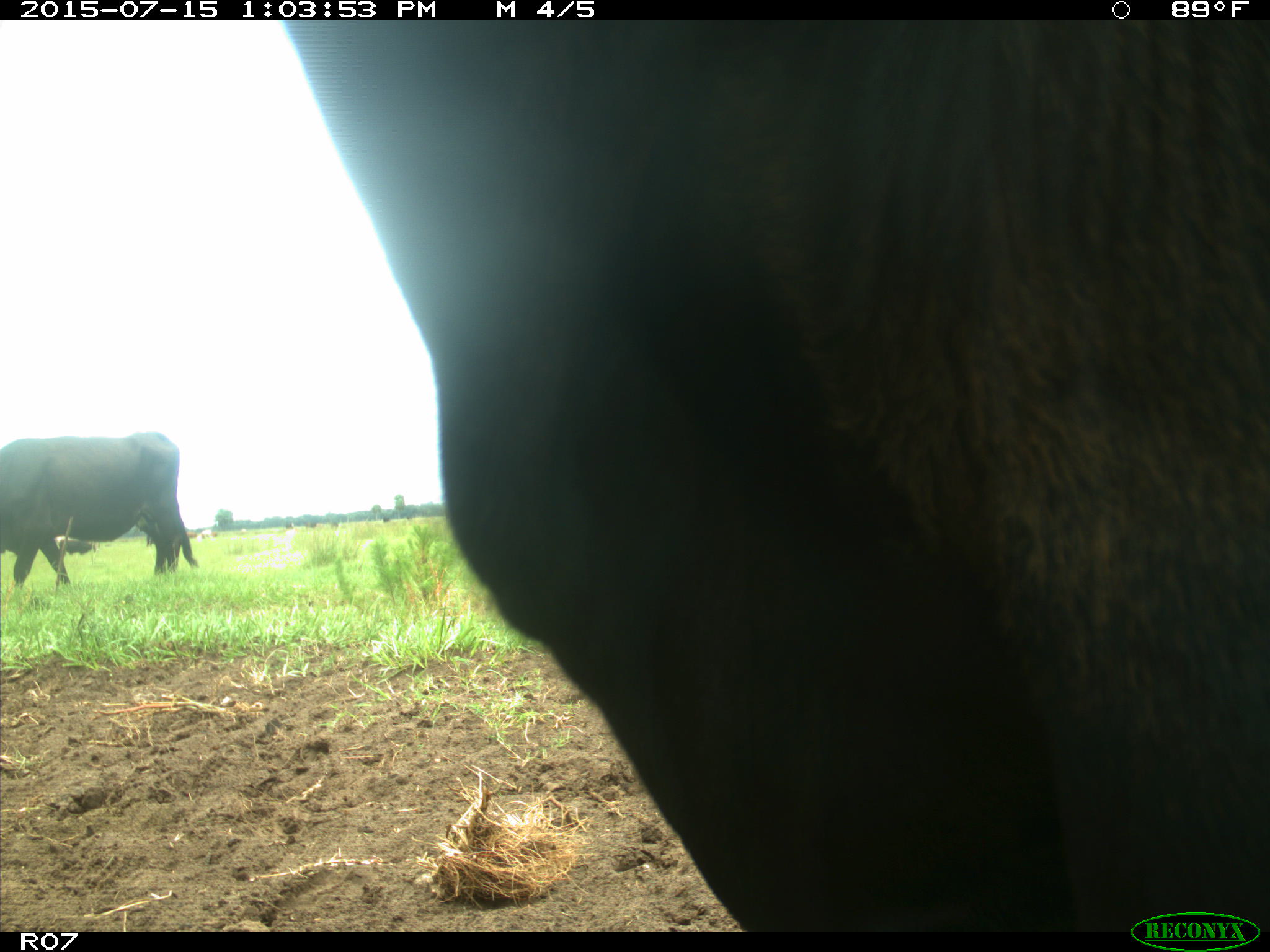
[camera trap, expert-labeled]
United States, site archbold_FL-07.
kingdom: Animalia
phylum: Chordata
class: Mammalia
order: Artiodactyla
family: Bovidae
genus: Bos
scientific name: Bos taurus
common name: domestic cow